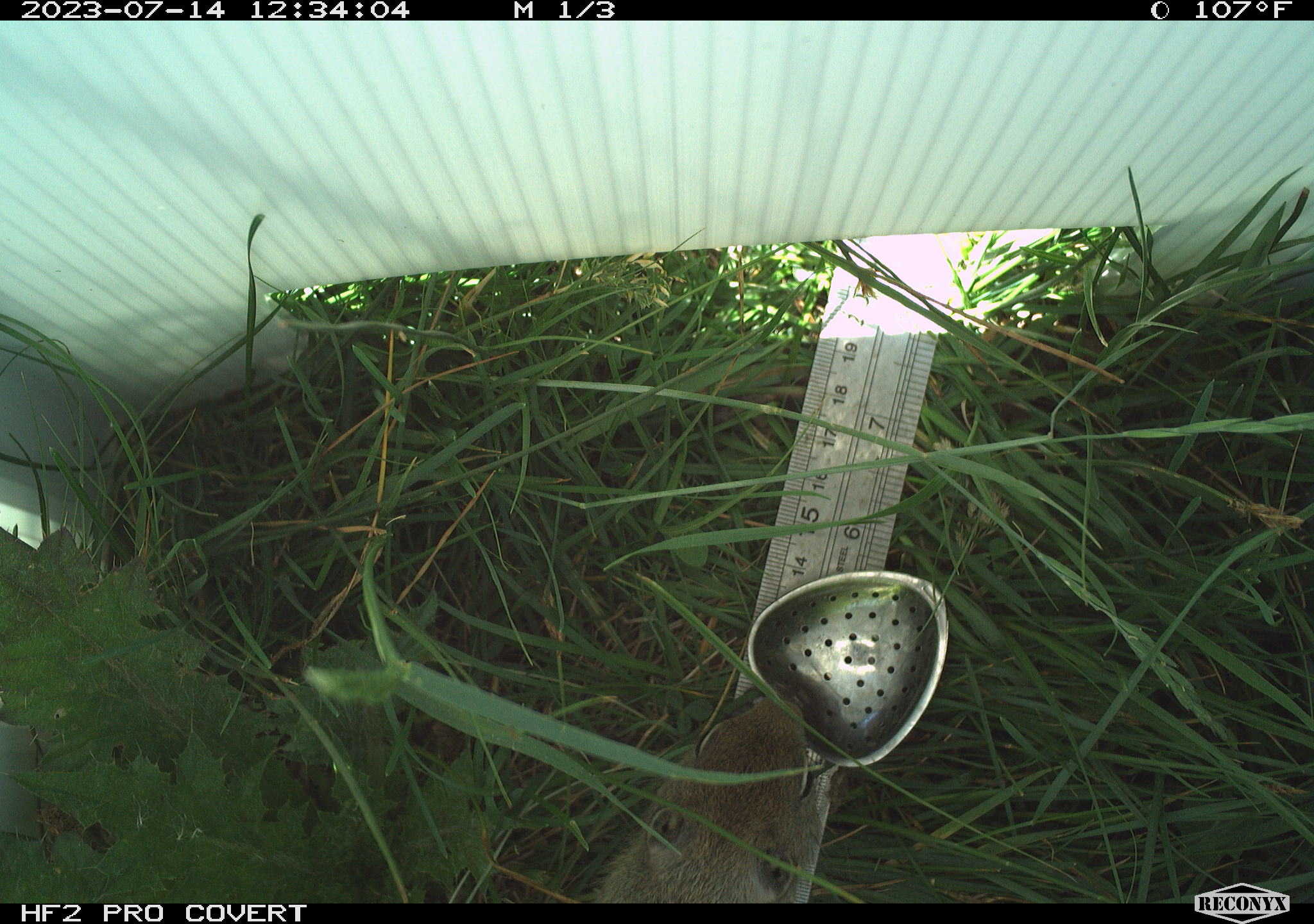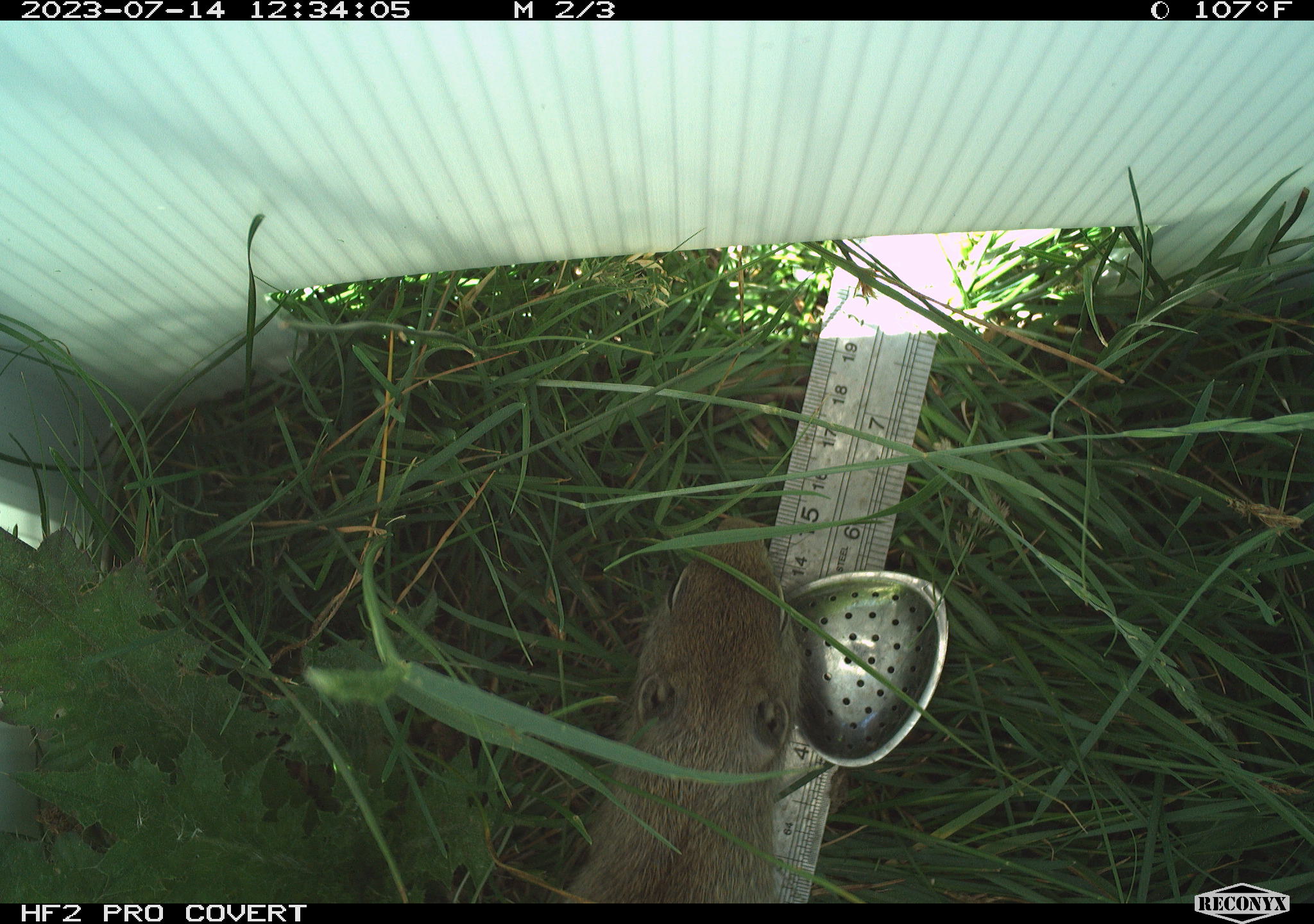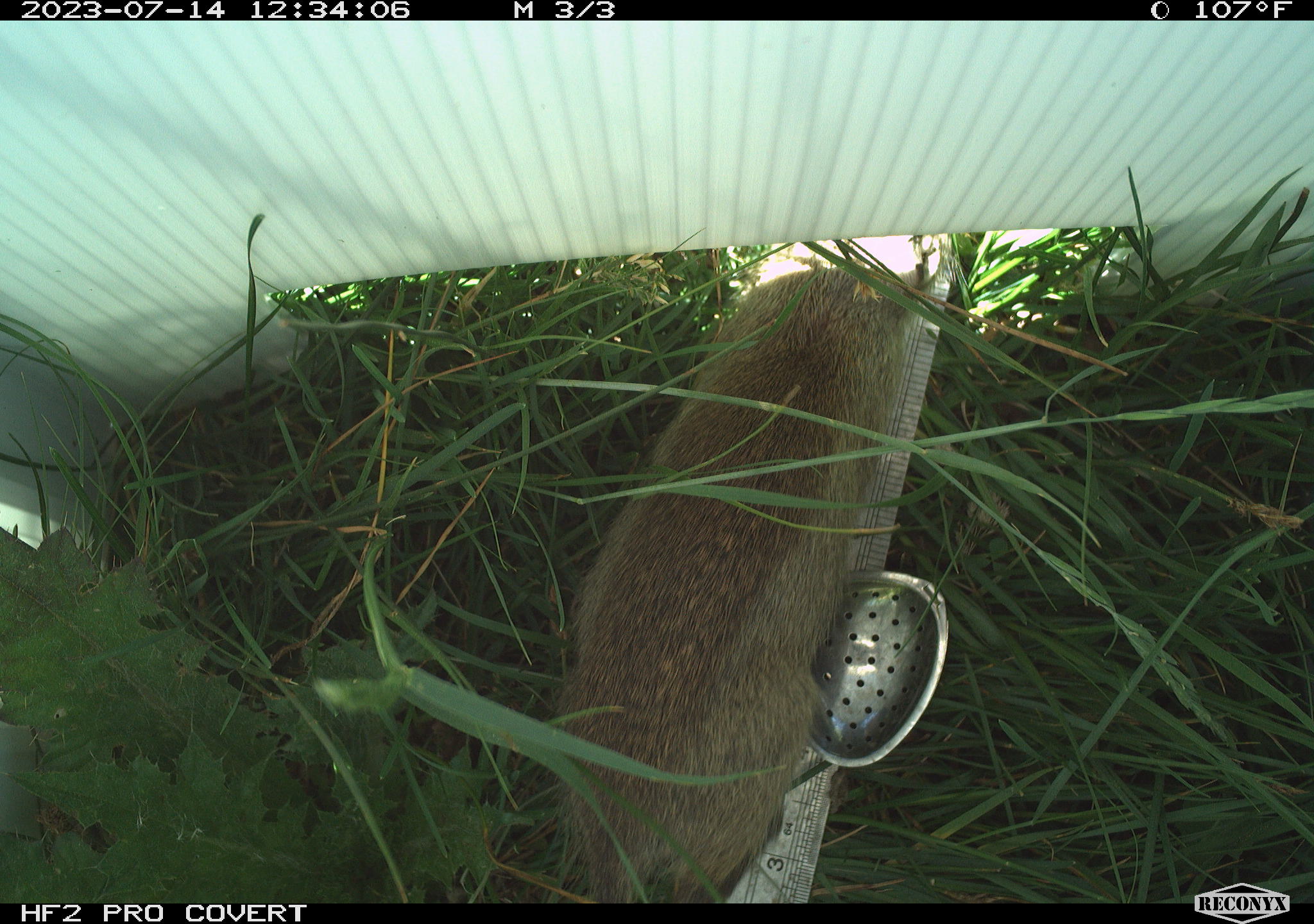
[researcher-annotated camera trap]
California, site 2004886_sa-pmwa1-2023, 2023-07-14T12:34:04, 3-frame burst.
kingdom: Animalia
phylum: Chordata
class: Mammalia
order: Rodentia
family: Sciuridae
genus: Urocitellus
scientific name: Urocitellus beldingi beldingi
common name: belding's ground squirrel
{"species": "belding's ground squirrel (Urocitellus beldingi beldingi)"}